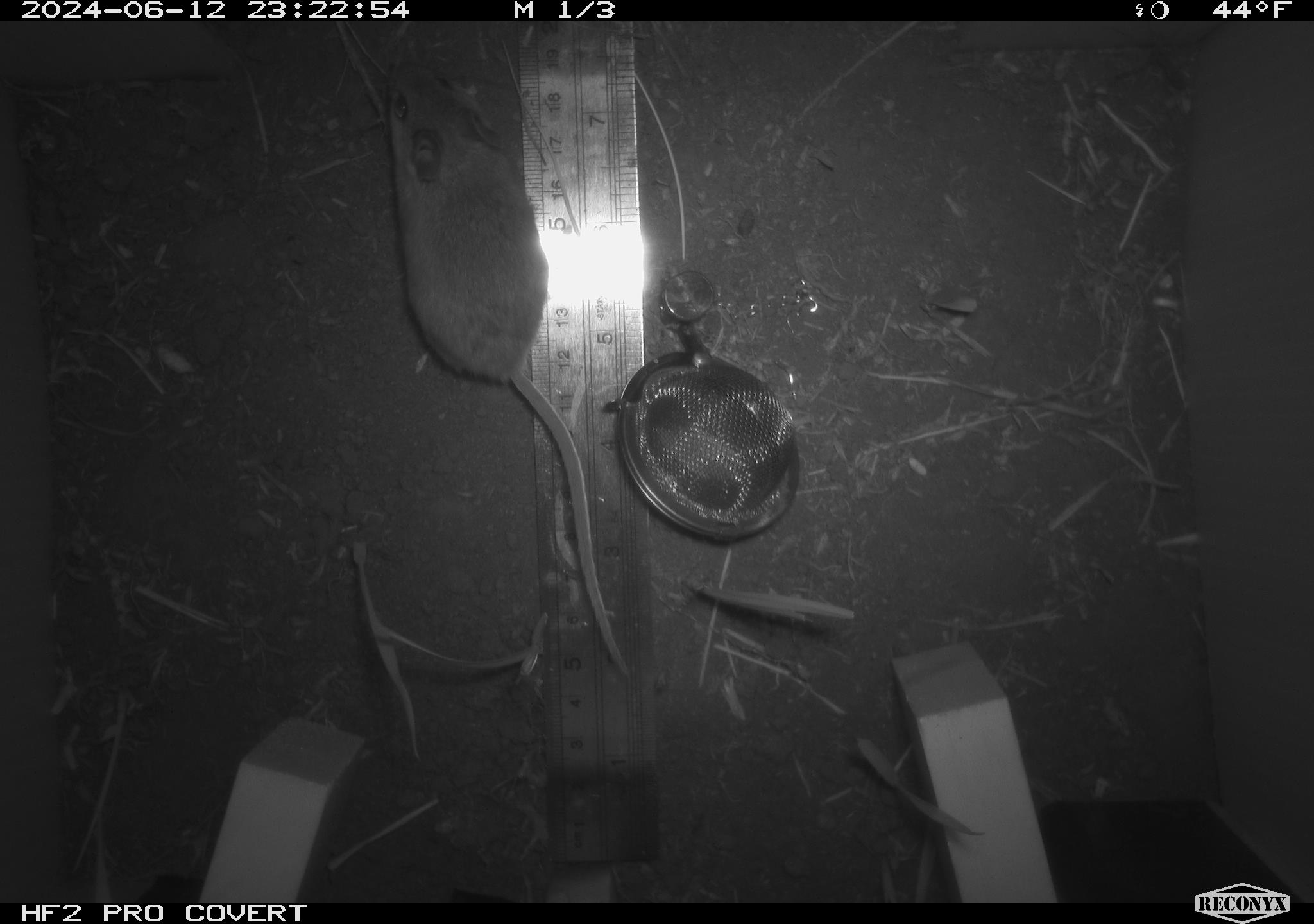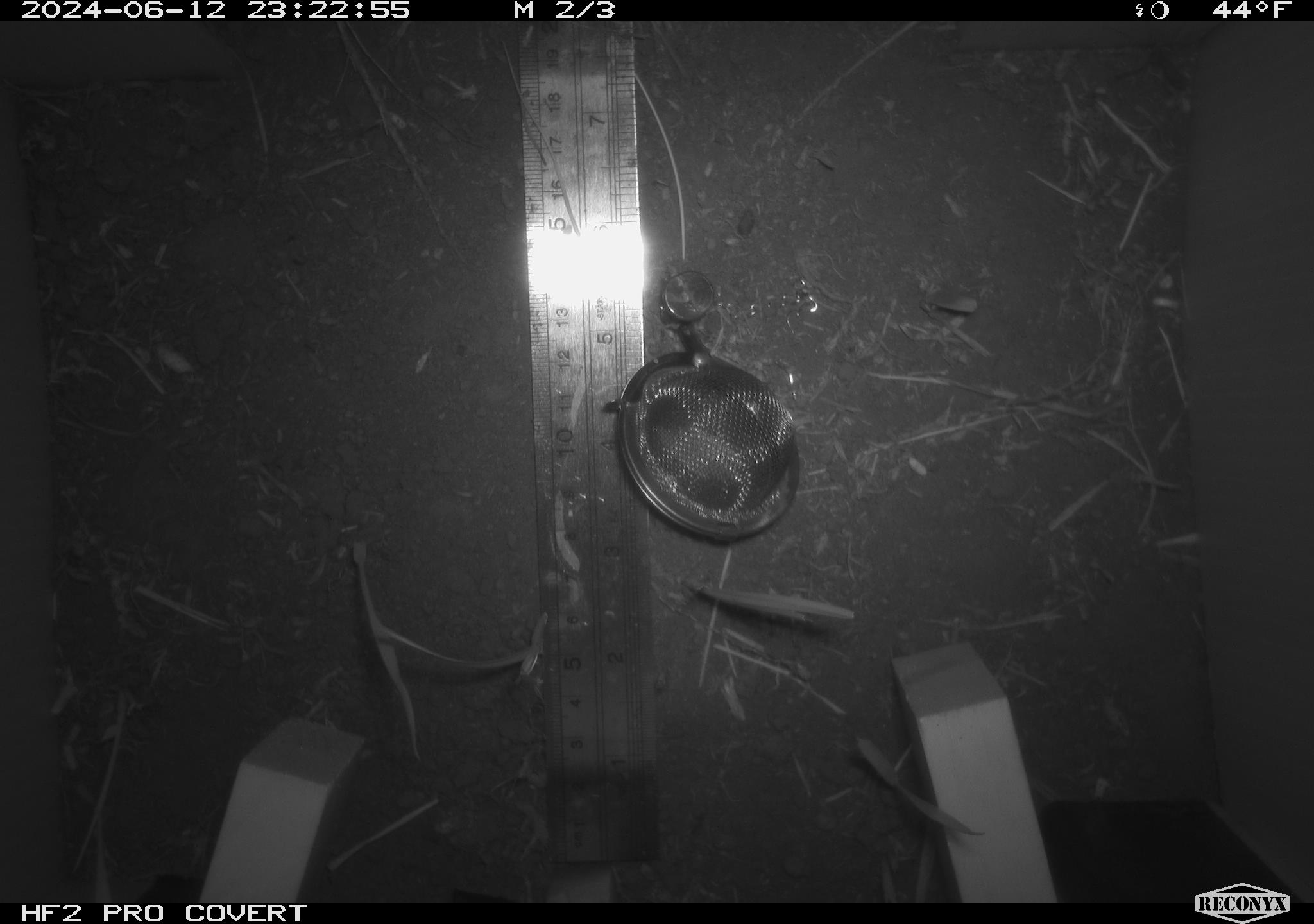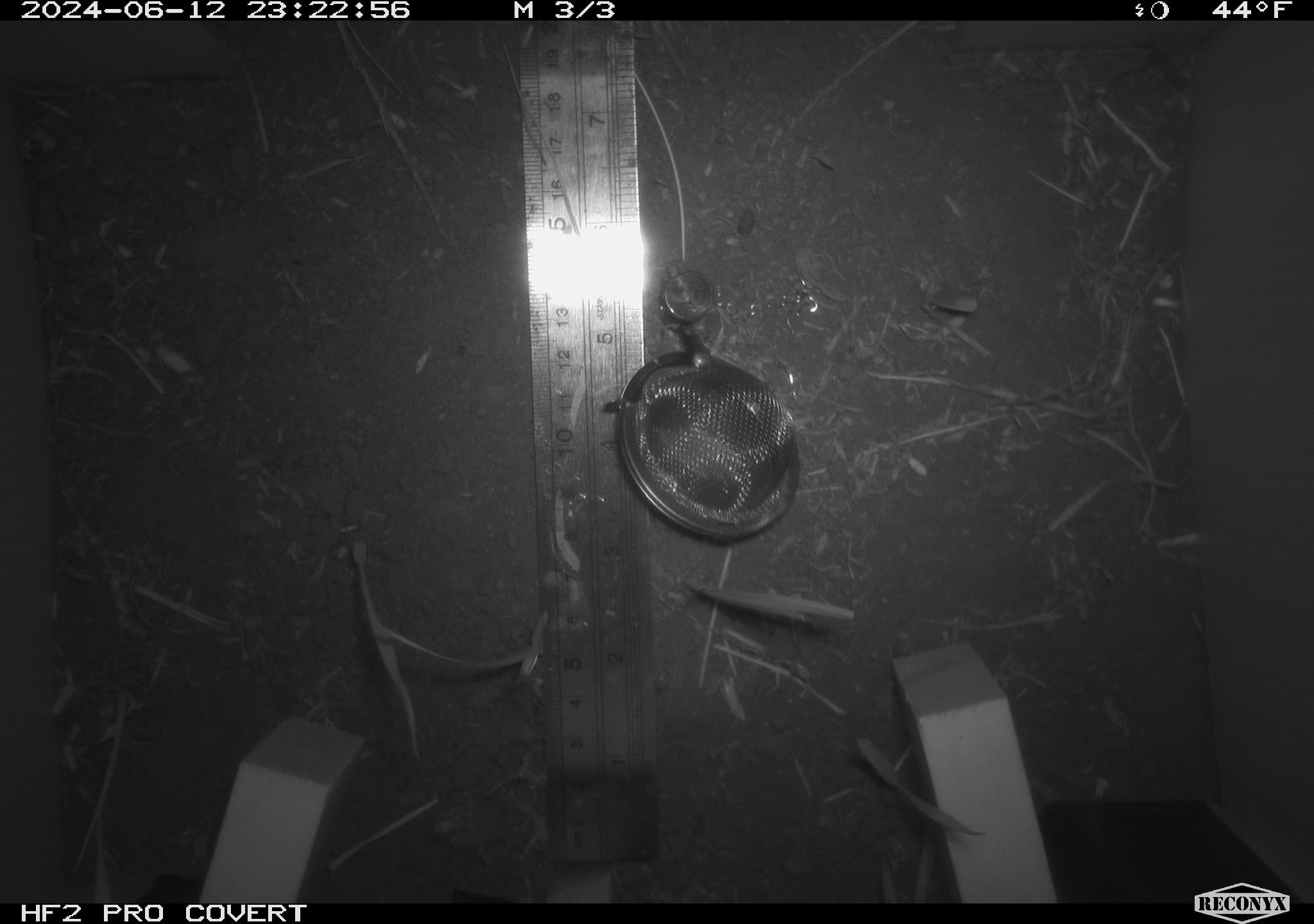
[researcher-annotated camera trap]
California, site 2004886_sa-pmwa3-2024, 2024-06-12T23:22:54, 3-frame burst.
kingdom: Animalia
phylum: Chordata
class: Mammalia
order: Rodentia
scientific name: Rodentia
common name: mouse species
Mouse species (Rodentia).